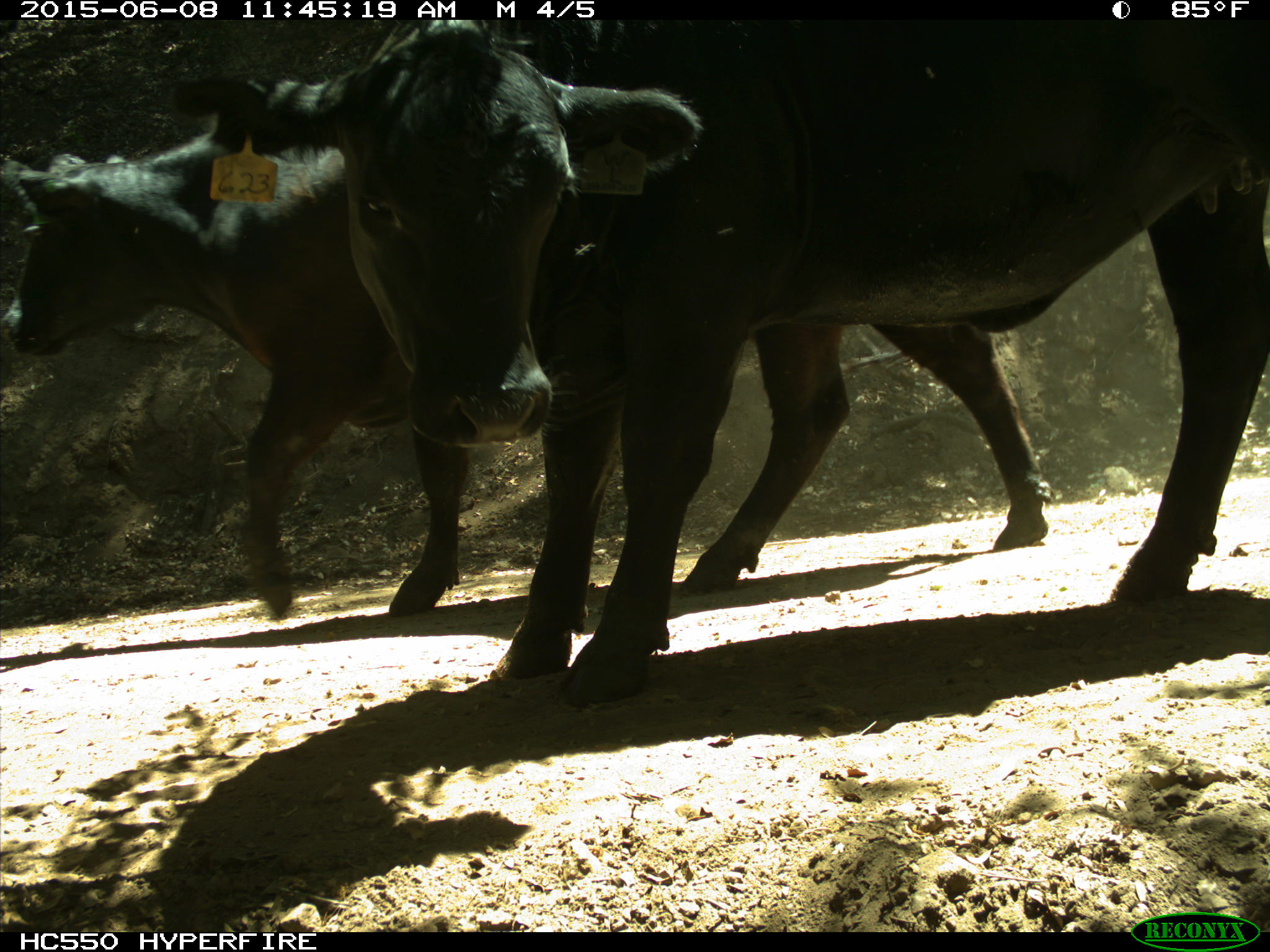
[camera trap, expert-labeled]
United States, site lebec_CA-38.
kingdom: Animalia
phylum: Chordata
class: Mammalia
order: Artiodactyla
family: Bovidae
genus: Bos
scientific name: Bos taurus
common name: domestic cow